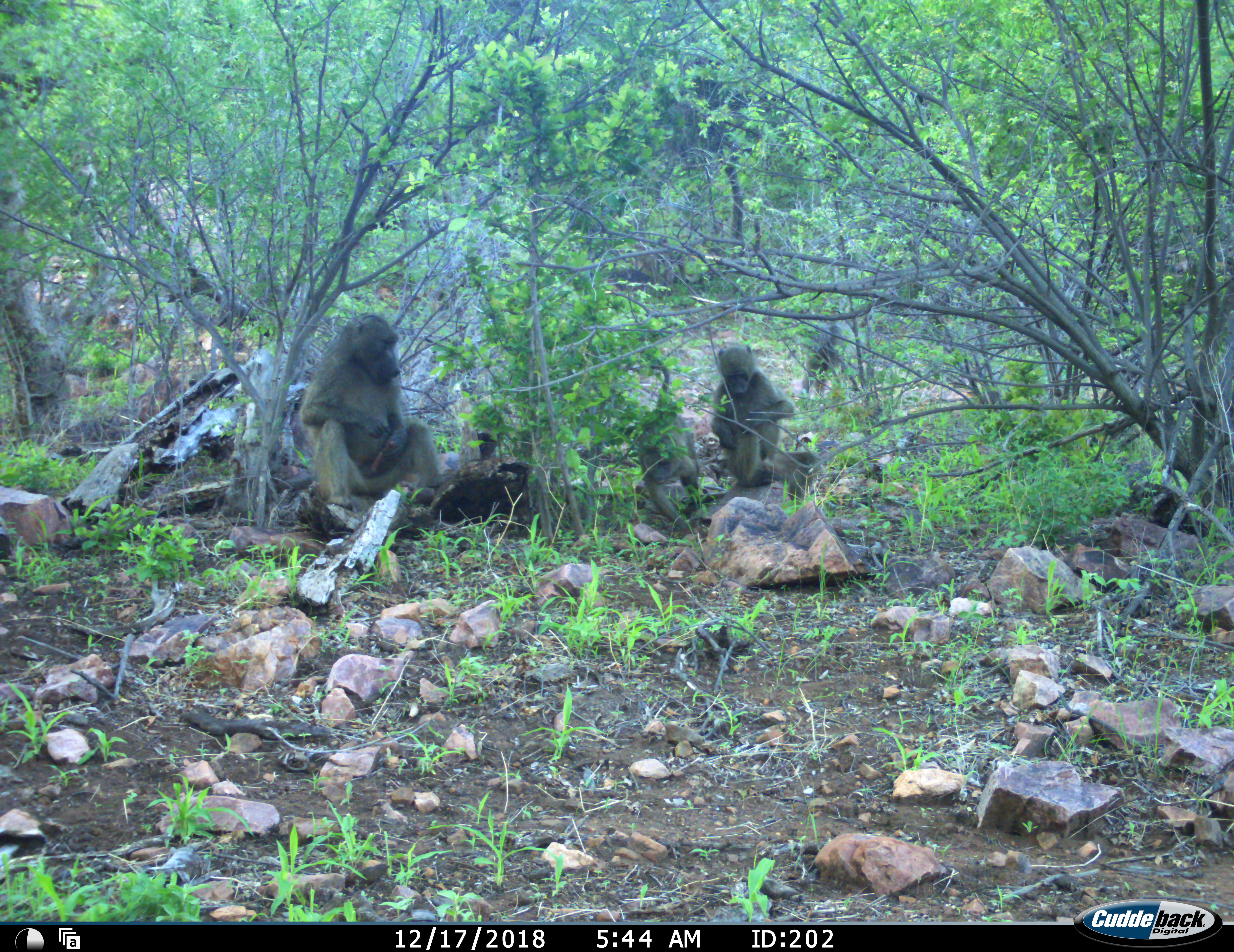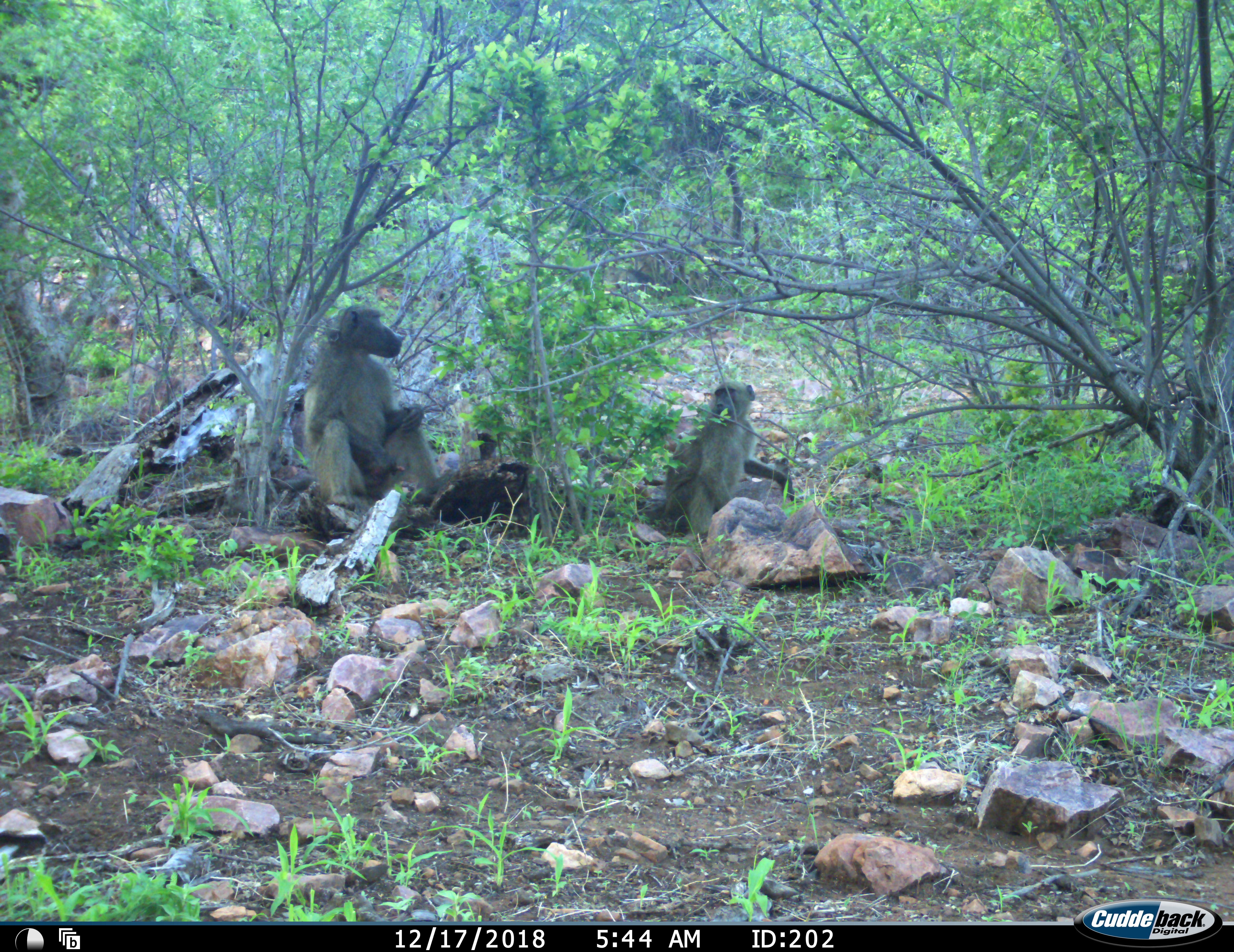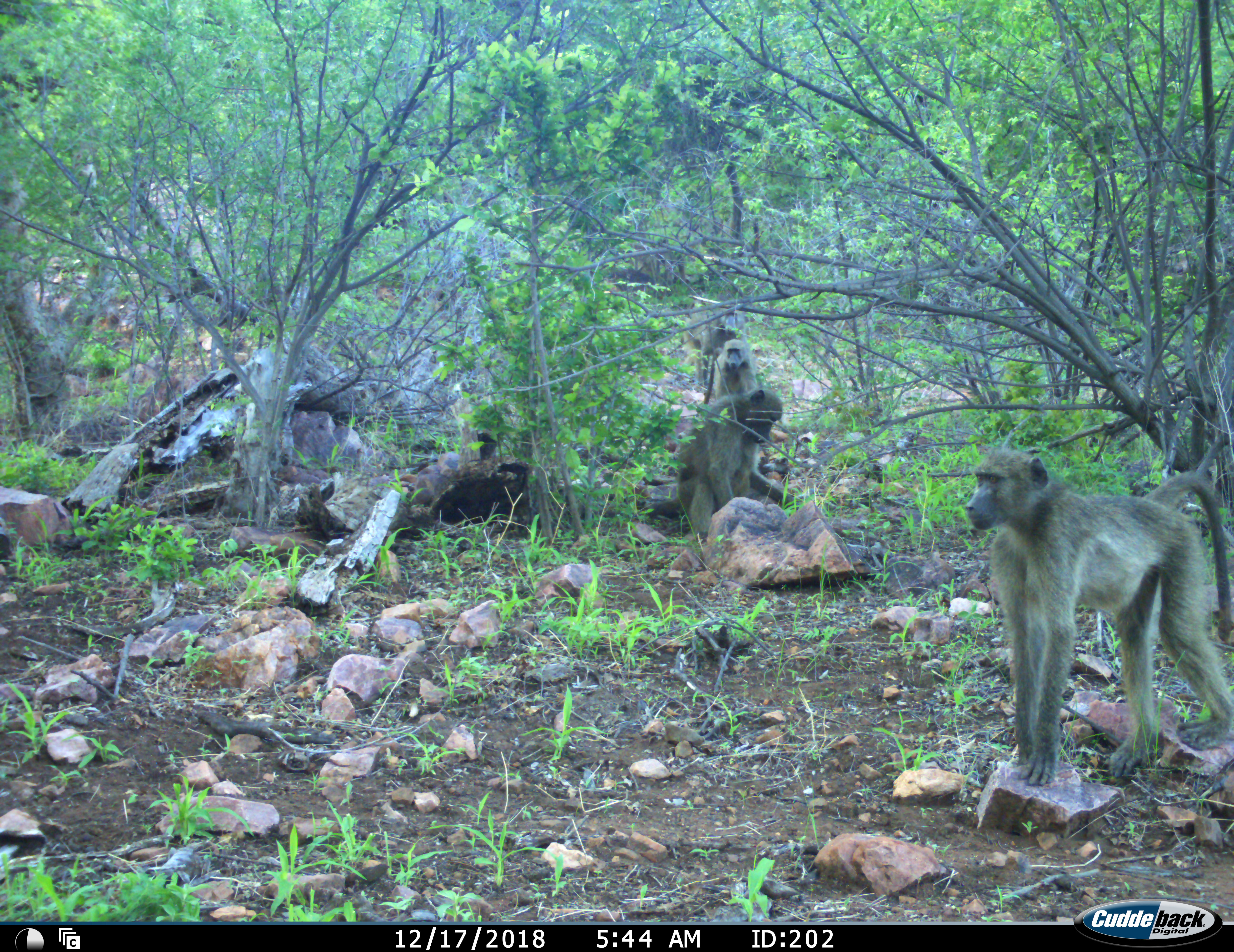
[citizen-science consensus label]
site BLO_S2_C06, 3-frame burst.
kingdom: Animalia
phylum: Chordata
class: Mammalia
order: Primates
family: Cercopithecidae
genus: Papio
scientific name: Papio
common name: baboon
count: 4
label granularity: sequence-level